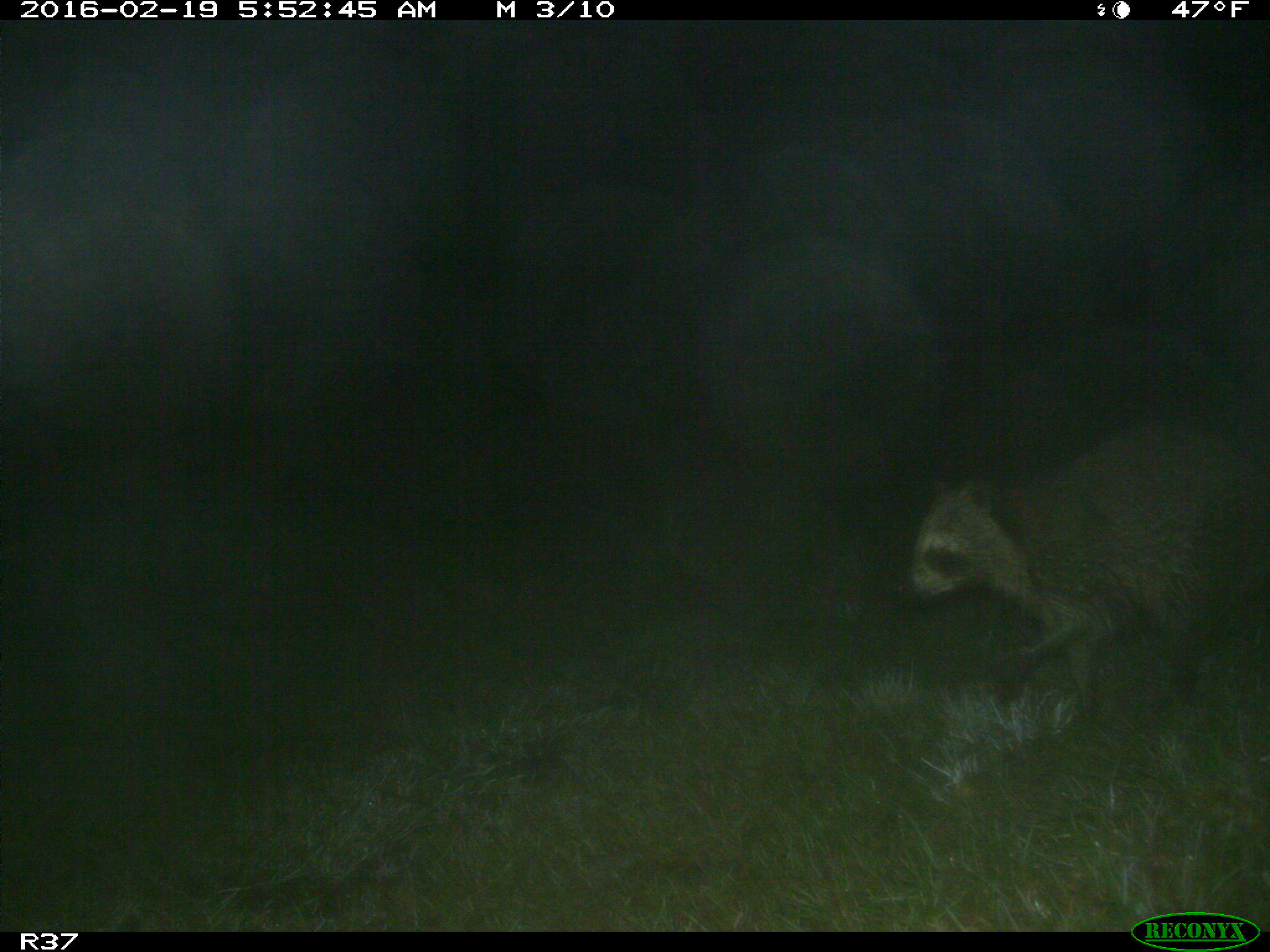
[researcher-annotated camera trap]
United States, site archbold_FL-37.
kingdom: Animalia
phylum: Chordata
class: Mammalia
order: Carnivora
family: Procyonidae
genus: Procyon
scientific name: Procyon lotor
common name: common raccoon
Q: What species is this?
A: Procyon lotor (common raccoon).